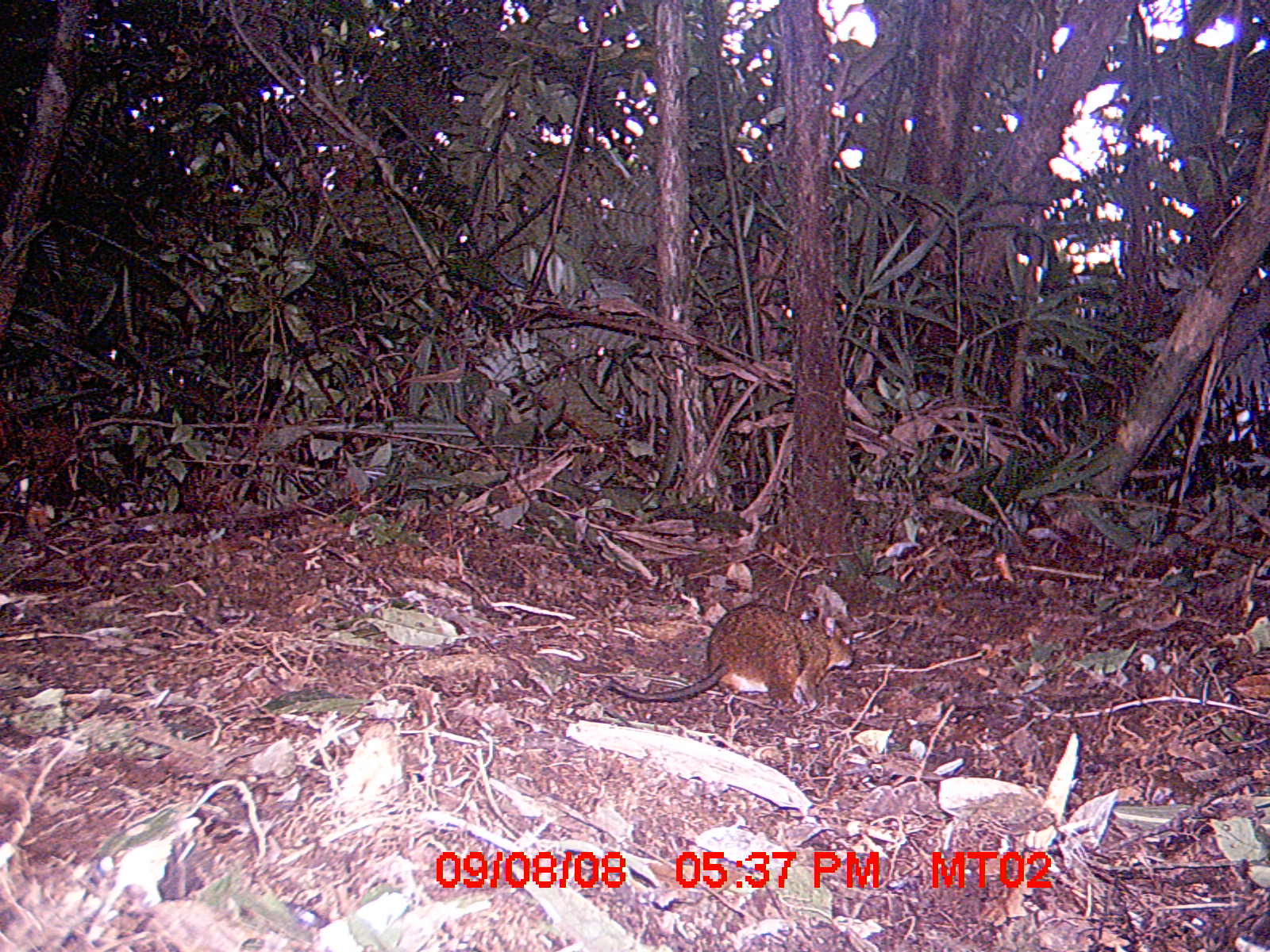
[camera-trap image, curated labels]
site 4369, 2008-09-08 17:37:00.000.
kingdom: Animalia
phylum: Chordata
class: Mammalia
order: Rodentia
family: Nesomyidae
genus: Nesomys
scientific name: Nesomys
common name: nesomys rodents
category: nesomys sp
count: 1